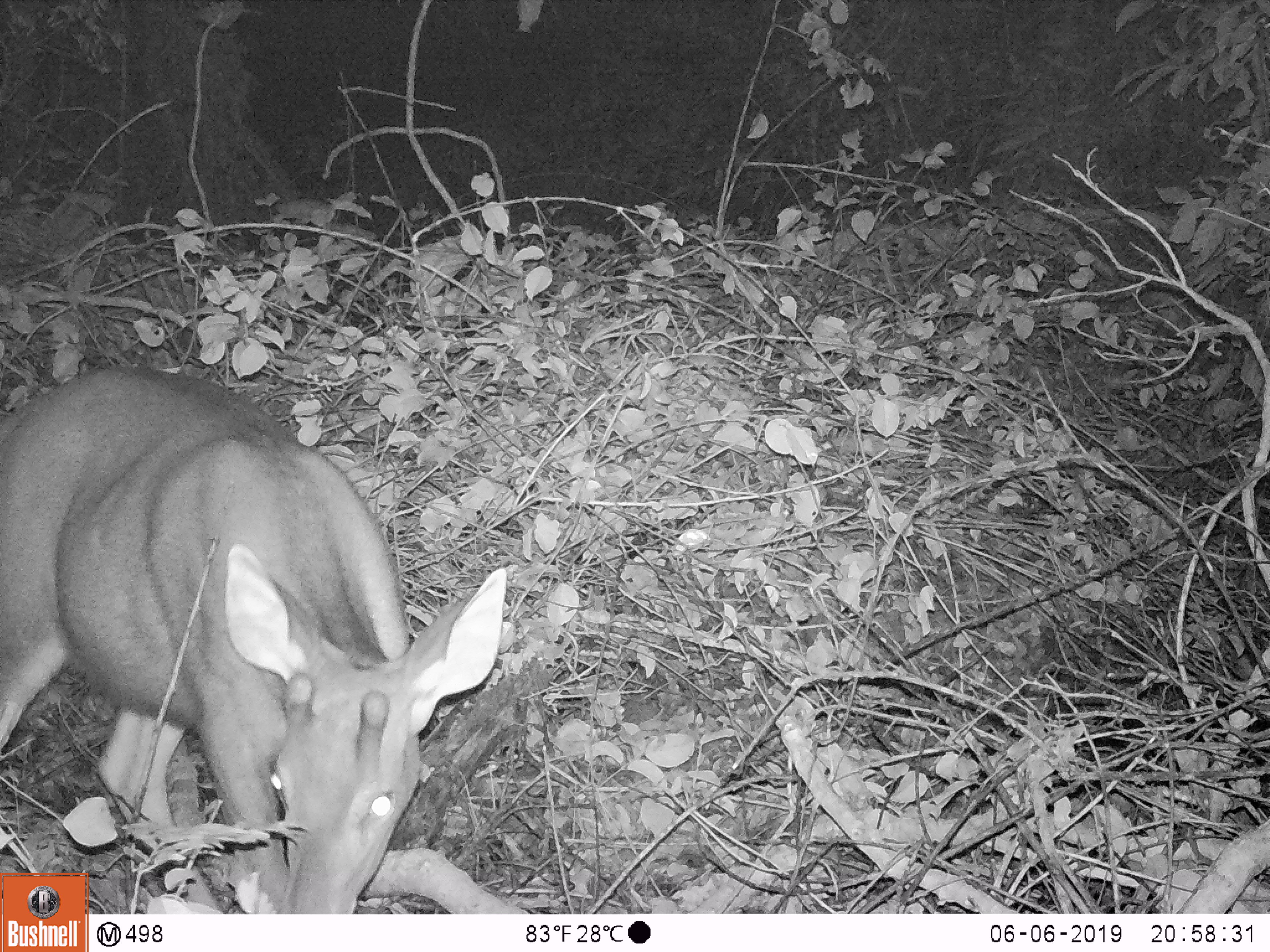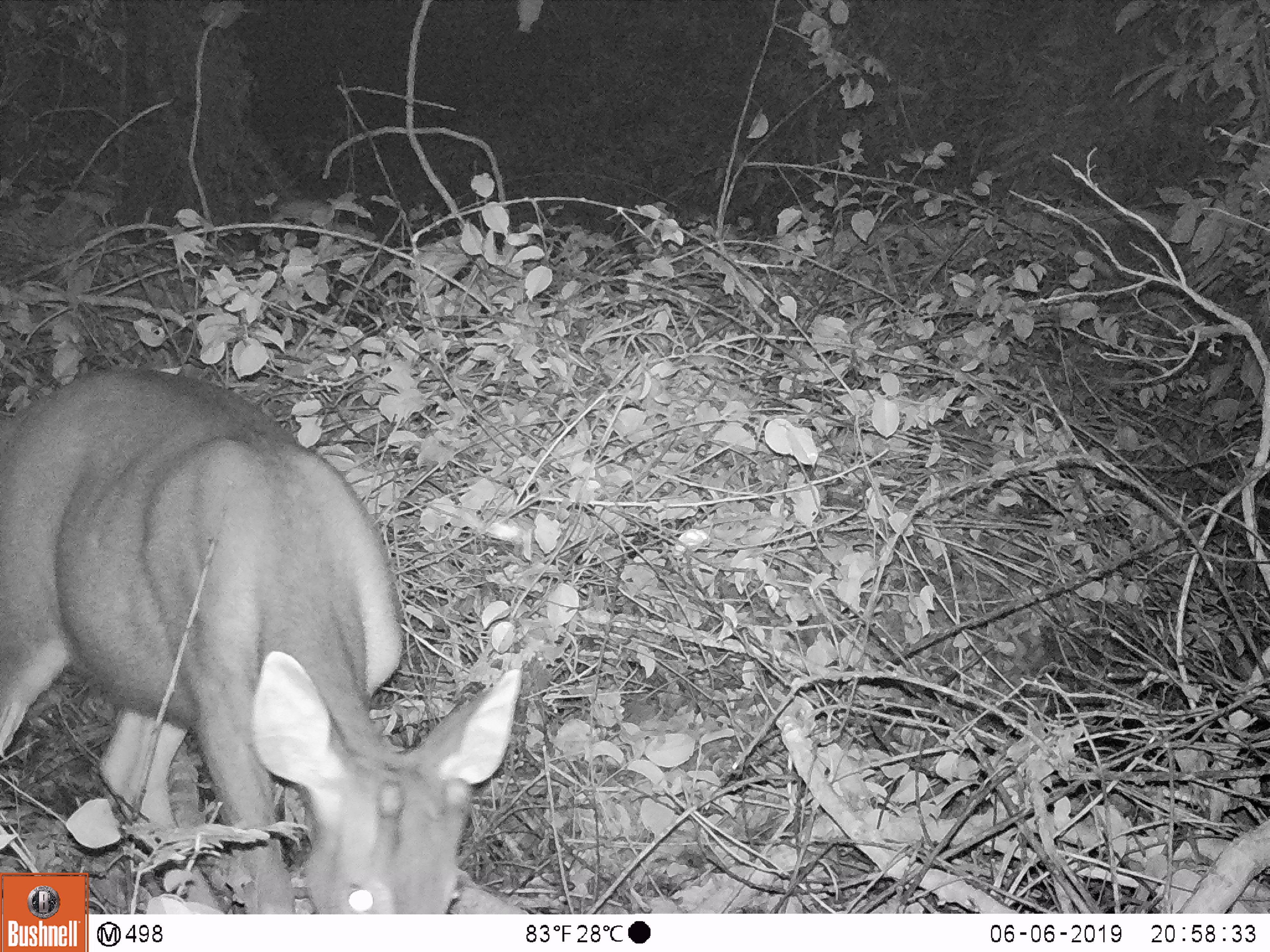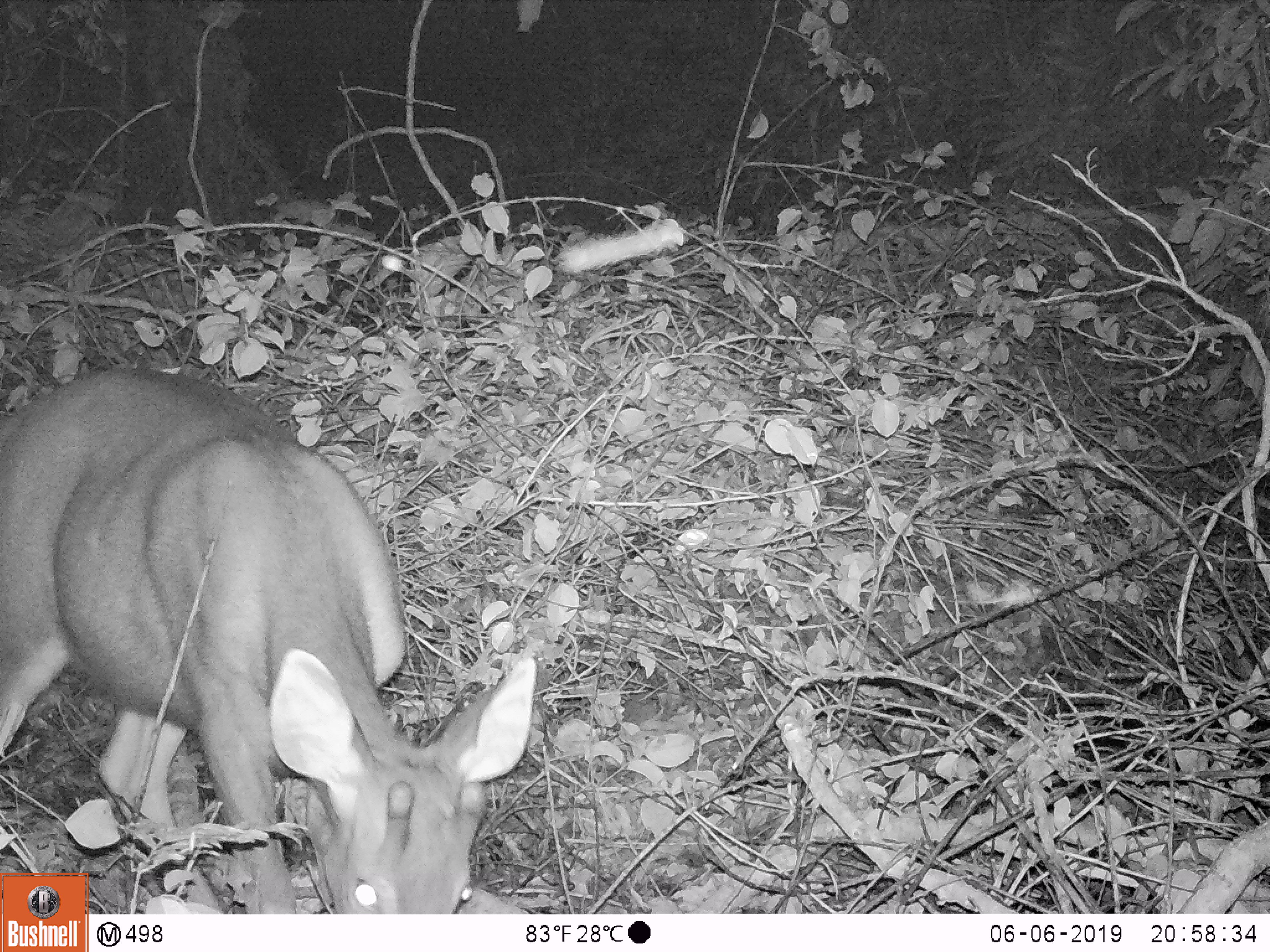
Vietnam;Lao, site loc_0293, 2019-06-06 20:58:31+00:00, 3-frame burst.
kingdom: Animalia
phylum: Chordata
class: Mammalia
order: Artiodactyla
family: Cervidae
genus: Rusa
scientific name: Rusa unicolor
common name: sambar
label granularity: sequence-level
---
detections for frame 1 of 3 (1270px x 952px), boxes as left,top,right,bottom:
sambar: 0,365,506,912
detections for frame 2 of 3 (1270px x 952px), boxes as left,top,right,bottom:
sambar: 0,367,522,913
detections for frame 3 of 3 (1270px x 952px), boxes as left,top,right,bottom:
sambar: 0,368,534,913